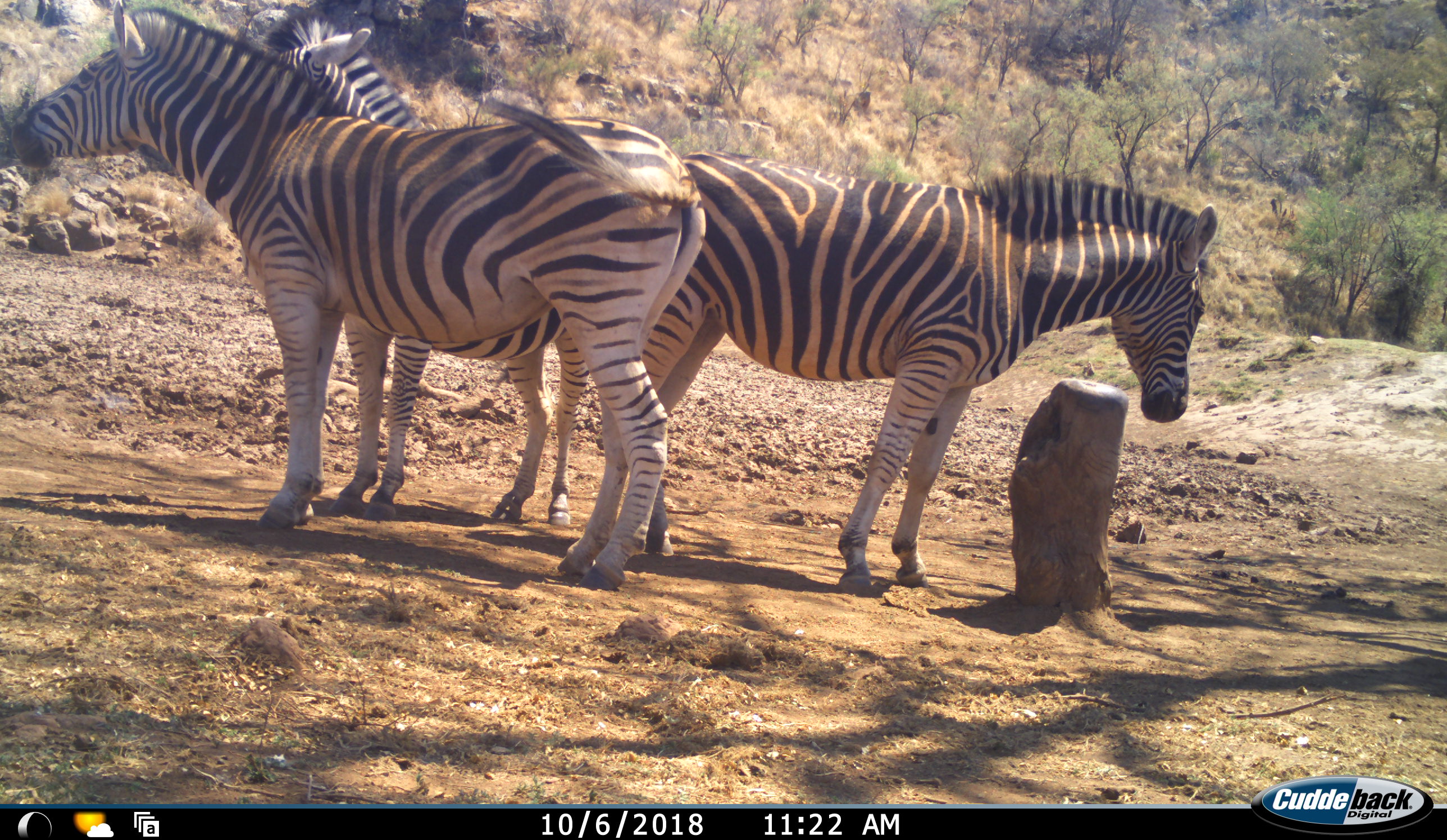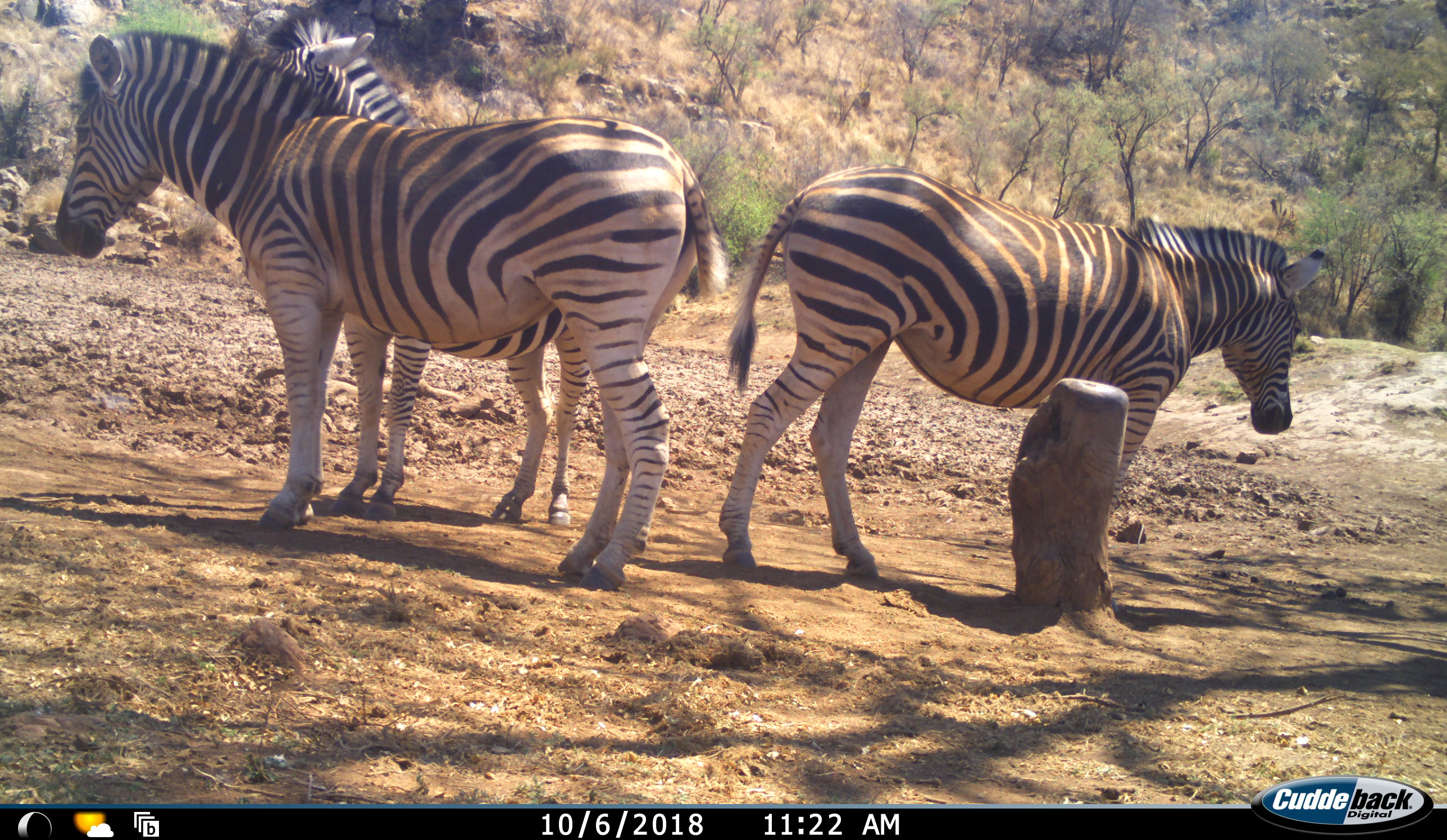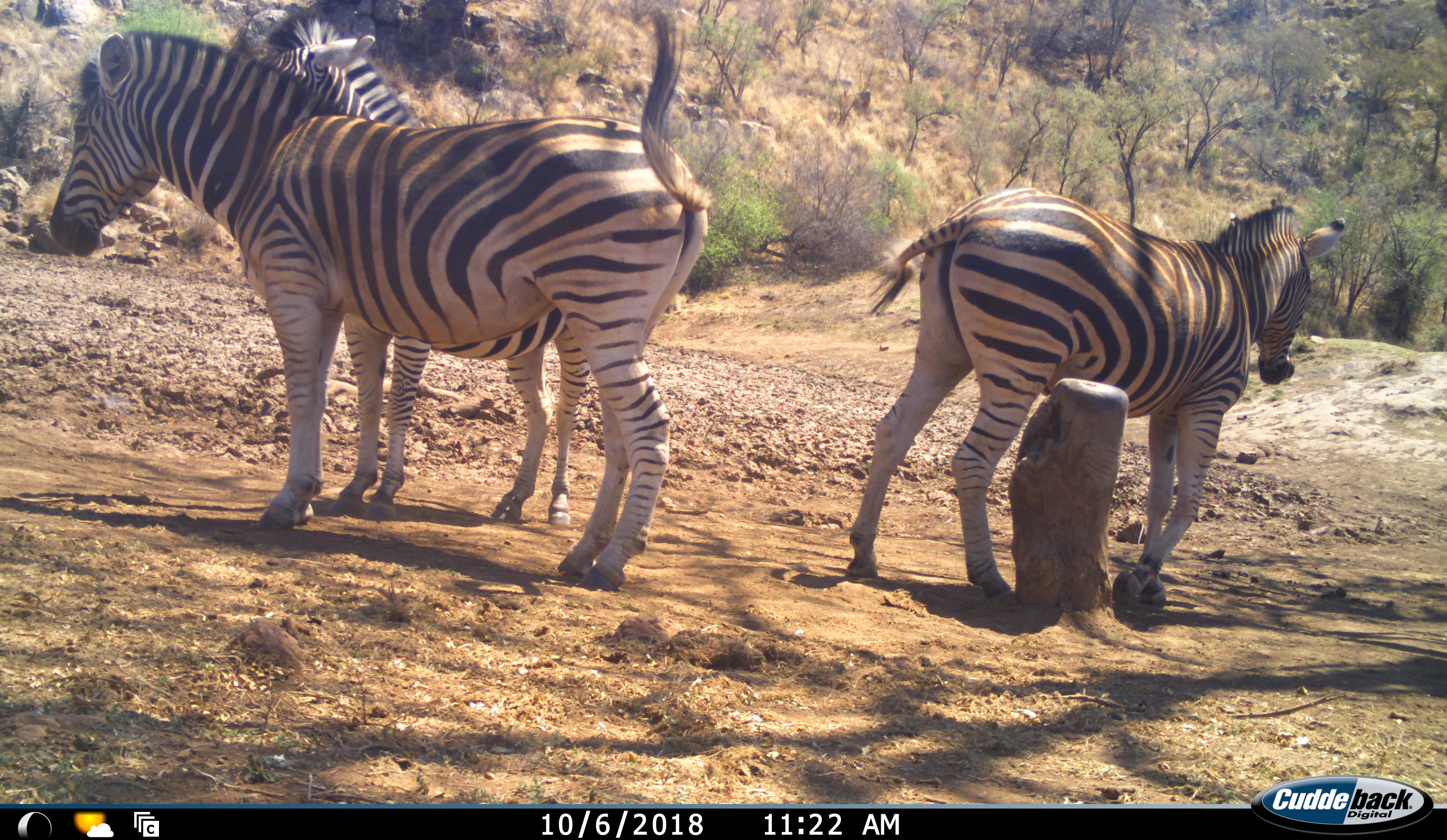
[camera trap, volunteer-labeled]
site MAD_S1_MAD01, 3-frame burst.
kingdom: Animalia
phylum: Chordata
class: Mammalia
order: Perissodactyla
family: Equidae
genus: Equus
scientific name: Equus quagga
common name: plains zebra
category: zebraplains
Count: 3.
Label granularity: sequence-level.